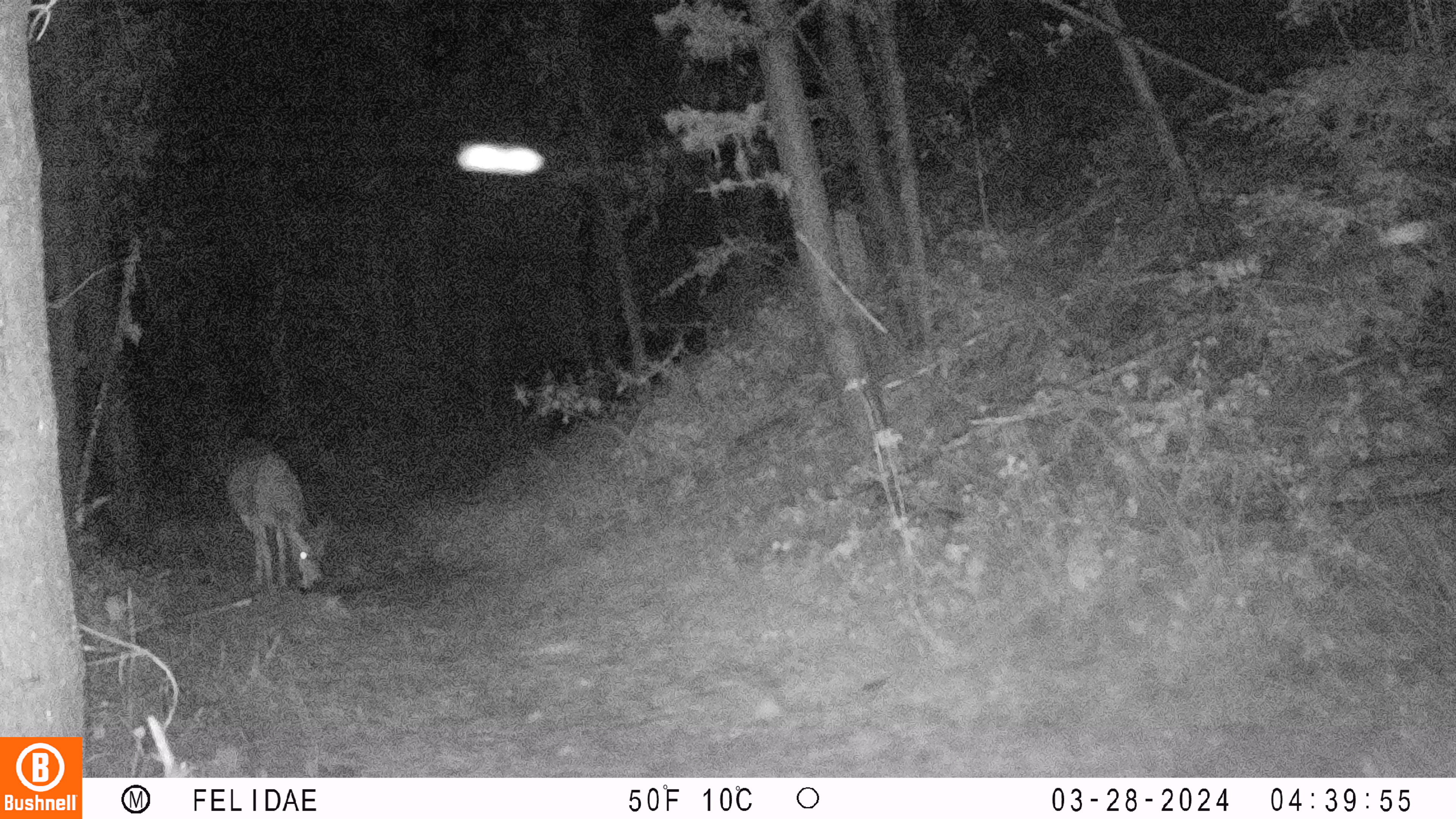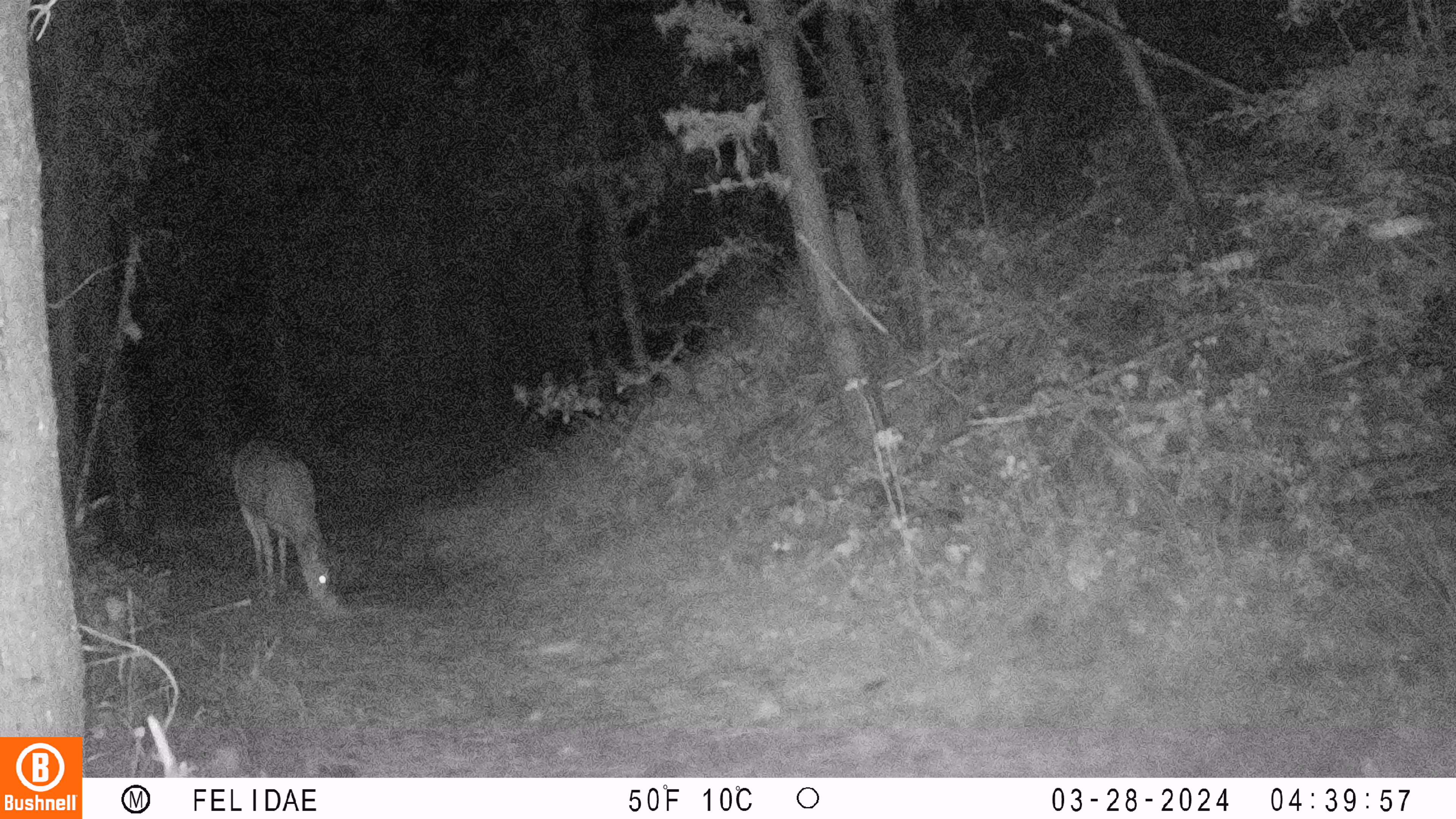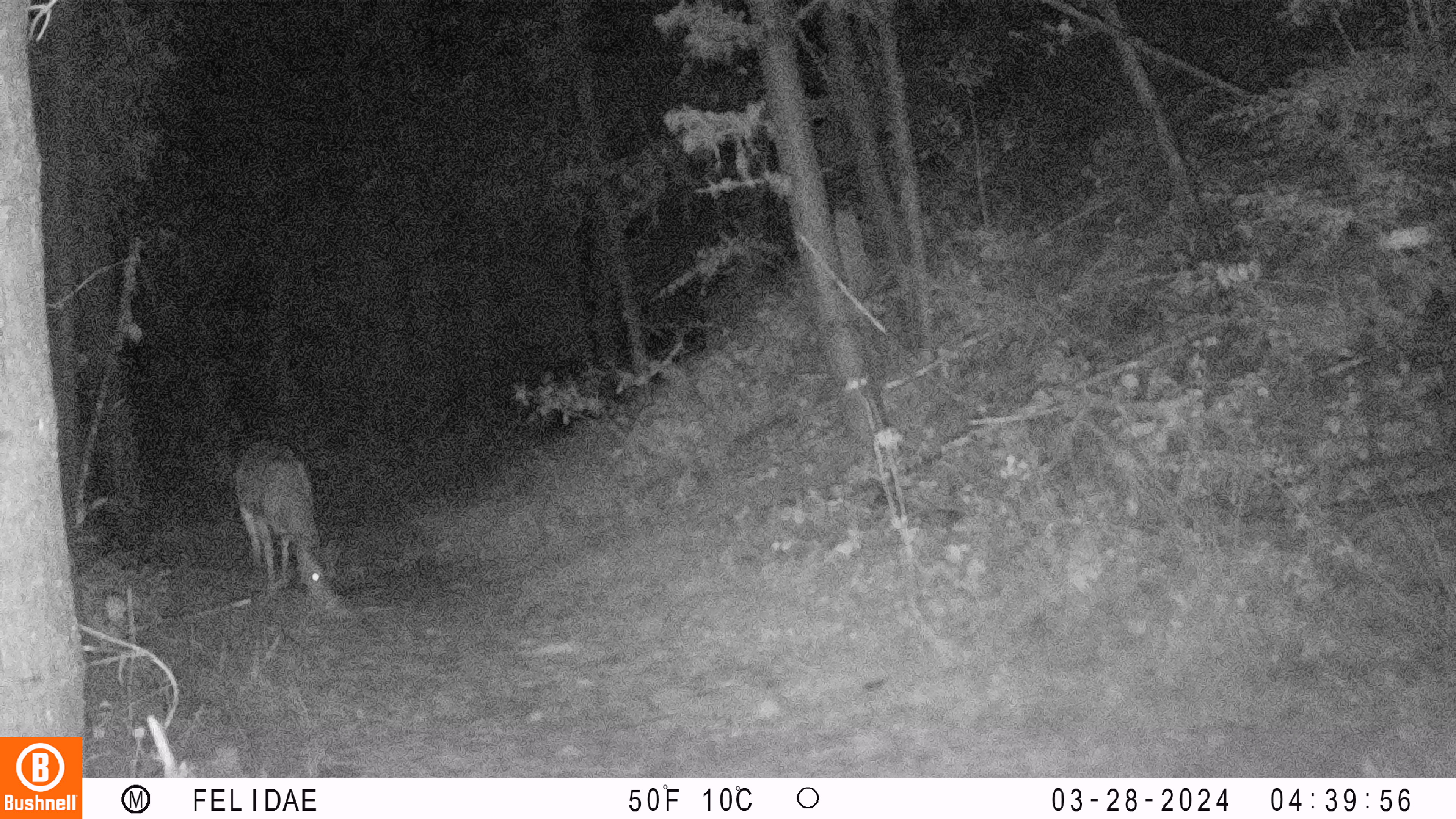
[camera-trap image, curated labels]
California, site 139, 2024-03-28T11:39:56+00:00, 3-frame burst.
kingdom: Animalia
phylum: Chordata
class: Mammalia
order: Artiodactyla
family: Cervidae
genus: Odocoileus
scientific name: Odocoileus hemionus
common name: mule deer